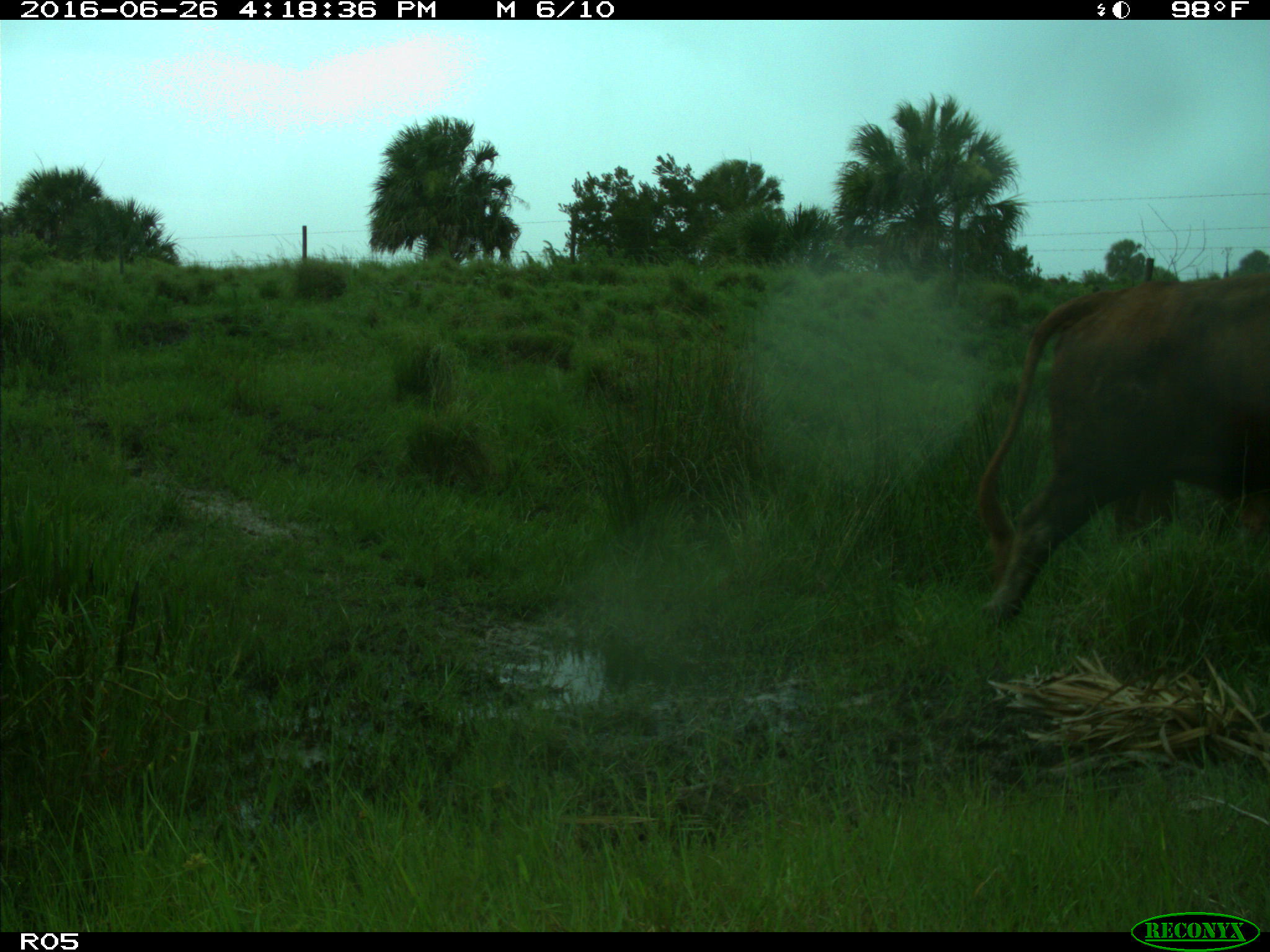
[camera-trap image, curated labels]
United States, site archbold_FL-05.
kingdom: Animalia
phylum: Chordata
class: Mammalia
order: Artiodactyla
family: Bovidae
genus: Bos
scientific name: Bos taurus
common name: domestic cow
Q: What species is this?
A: Bos taurus (domestic cow).